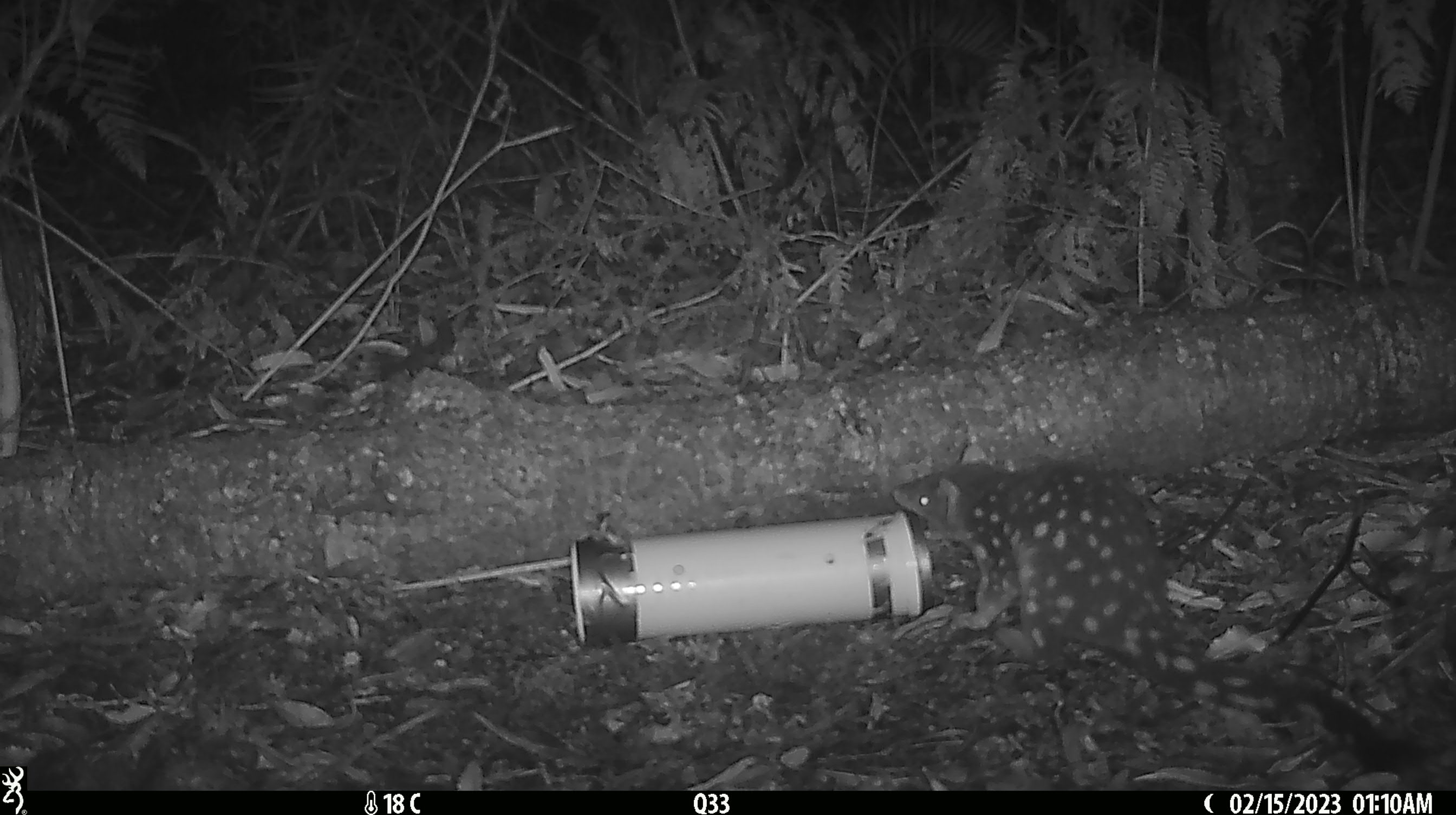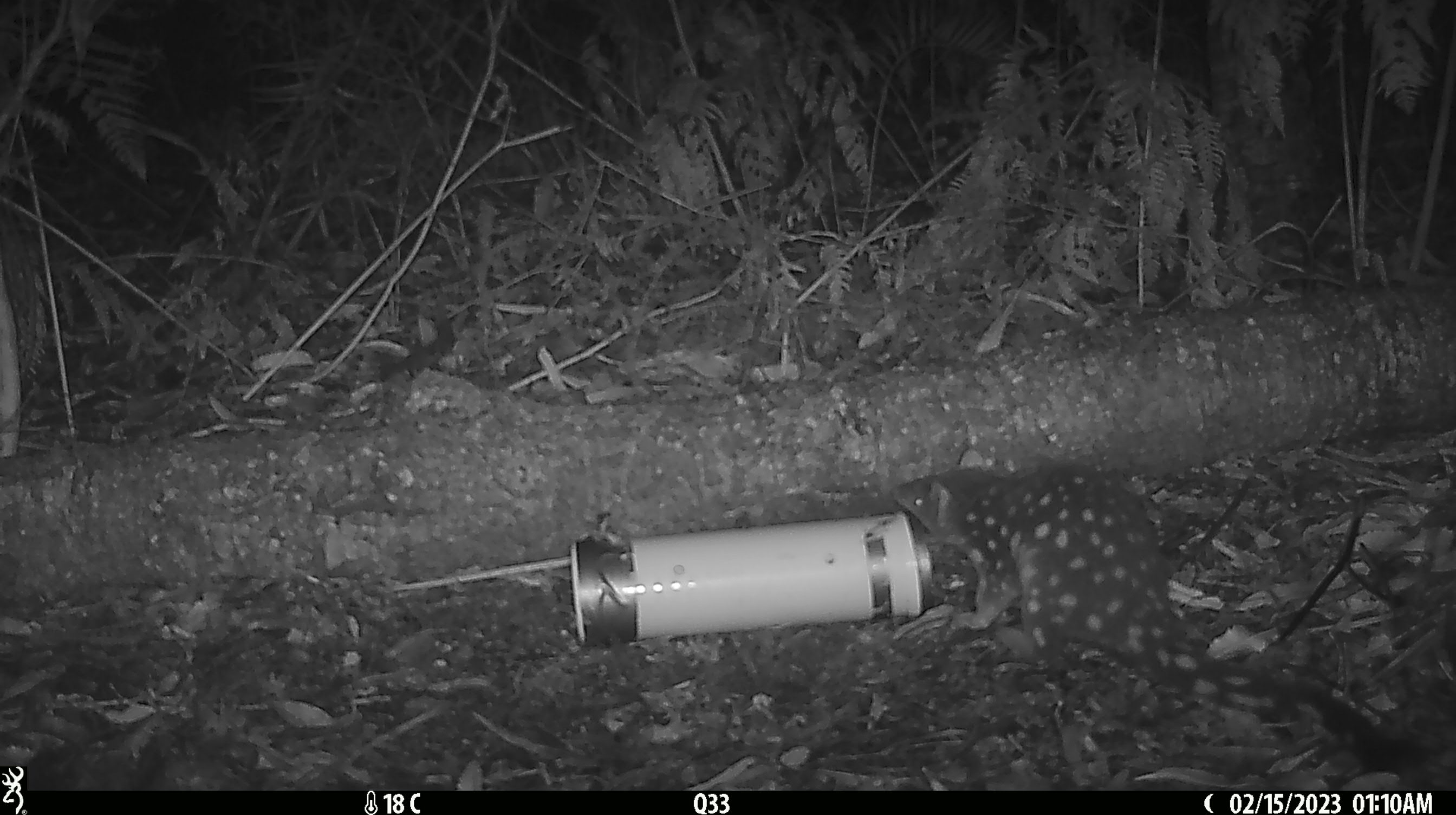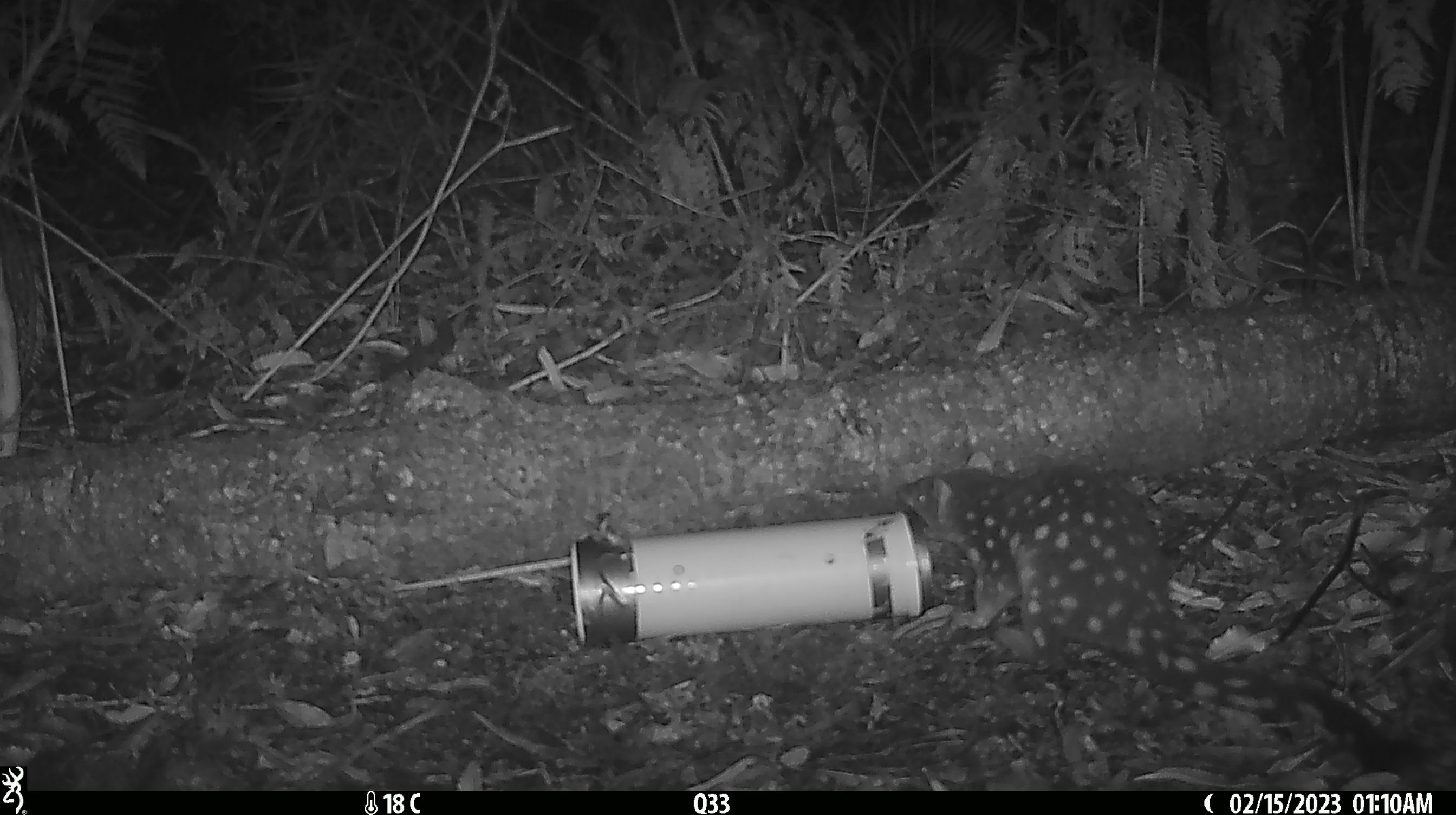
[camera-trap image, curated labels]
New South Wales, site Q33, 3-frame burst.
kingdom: Animalia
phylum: Chordata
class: Mammalia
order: Dasyuromorphia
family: Dasyuridae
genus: Dasyurus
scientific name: Dasyurus maculatus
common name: spotted-tailed quoll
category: quoll